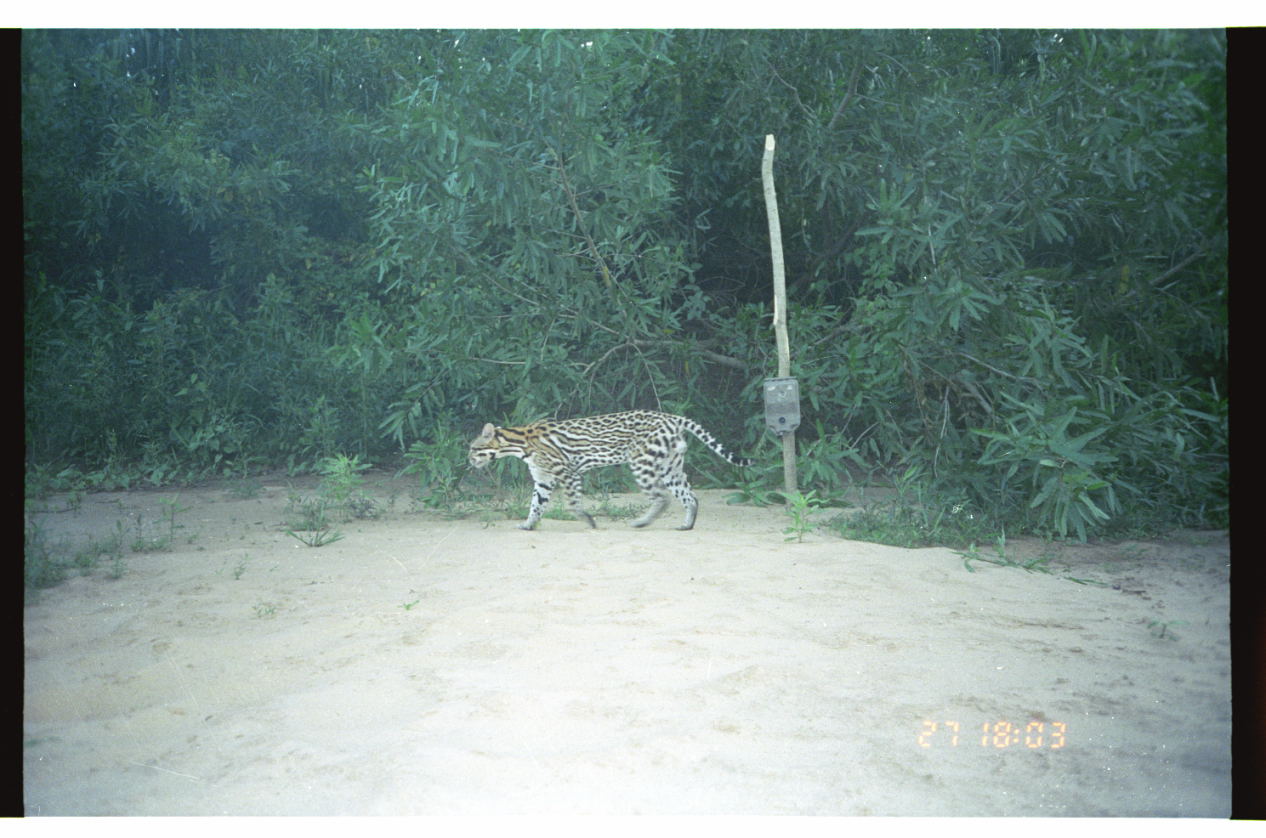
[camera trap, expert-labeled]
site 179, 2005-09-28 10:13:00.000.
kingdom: Animalia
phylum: Chordata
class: Mammalia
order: Carnivora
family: Felidae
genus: Leopardus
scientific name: Leopardus pardalis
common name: ocelot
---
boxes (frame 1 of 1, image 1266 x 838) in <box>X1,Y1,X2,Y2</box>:
leopardus pardalis: <box>466,408,760,532</box>